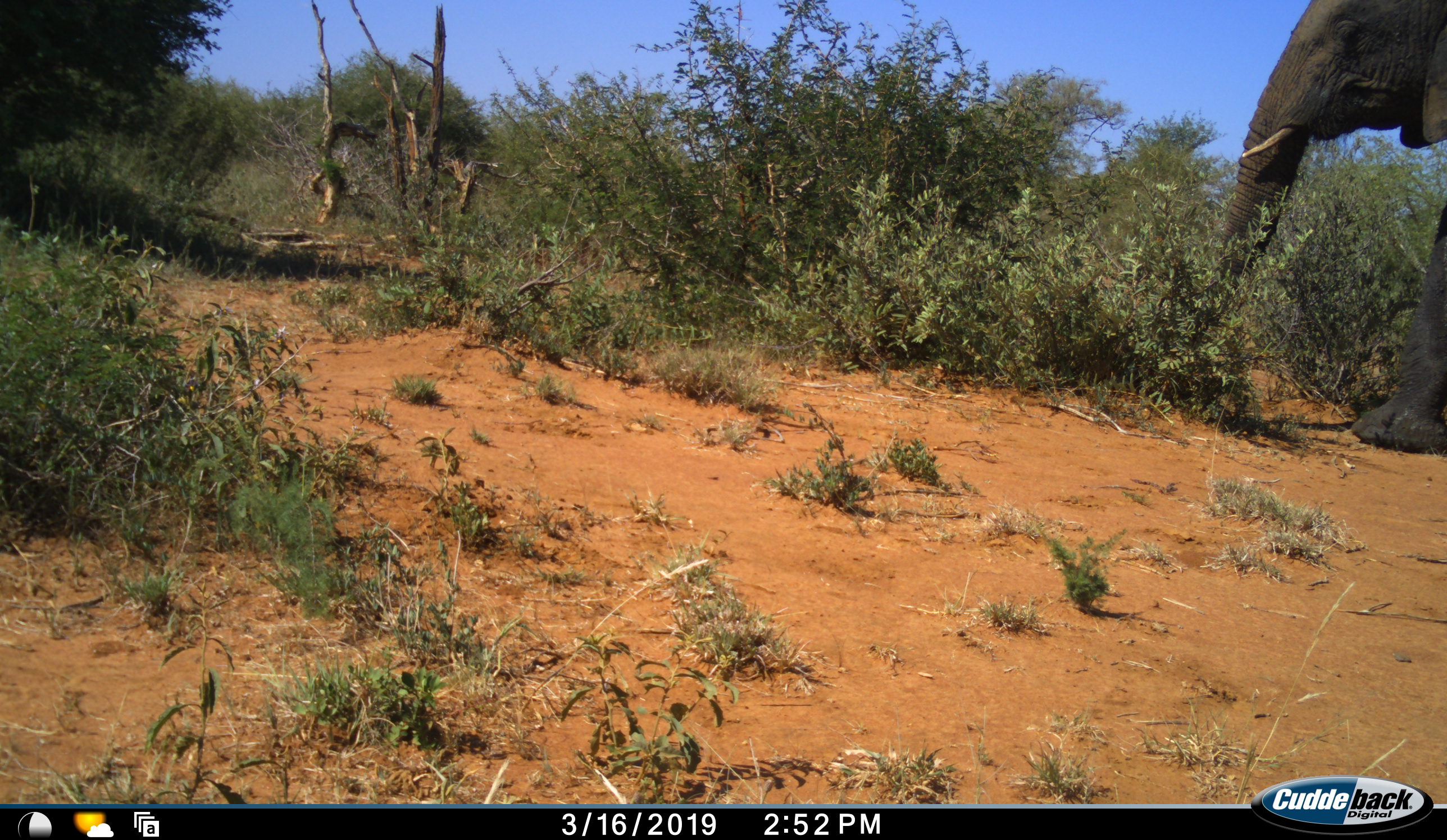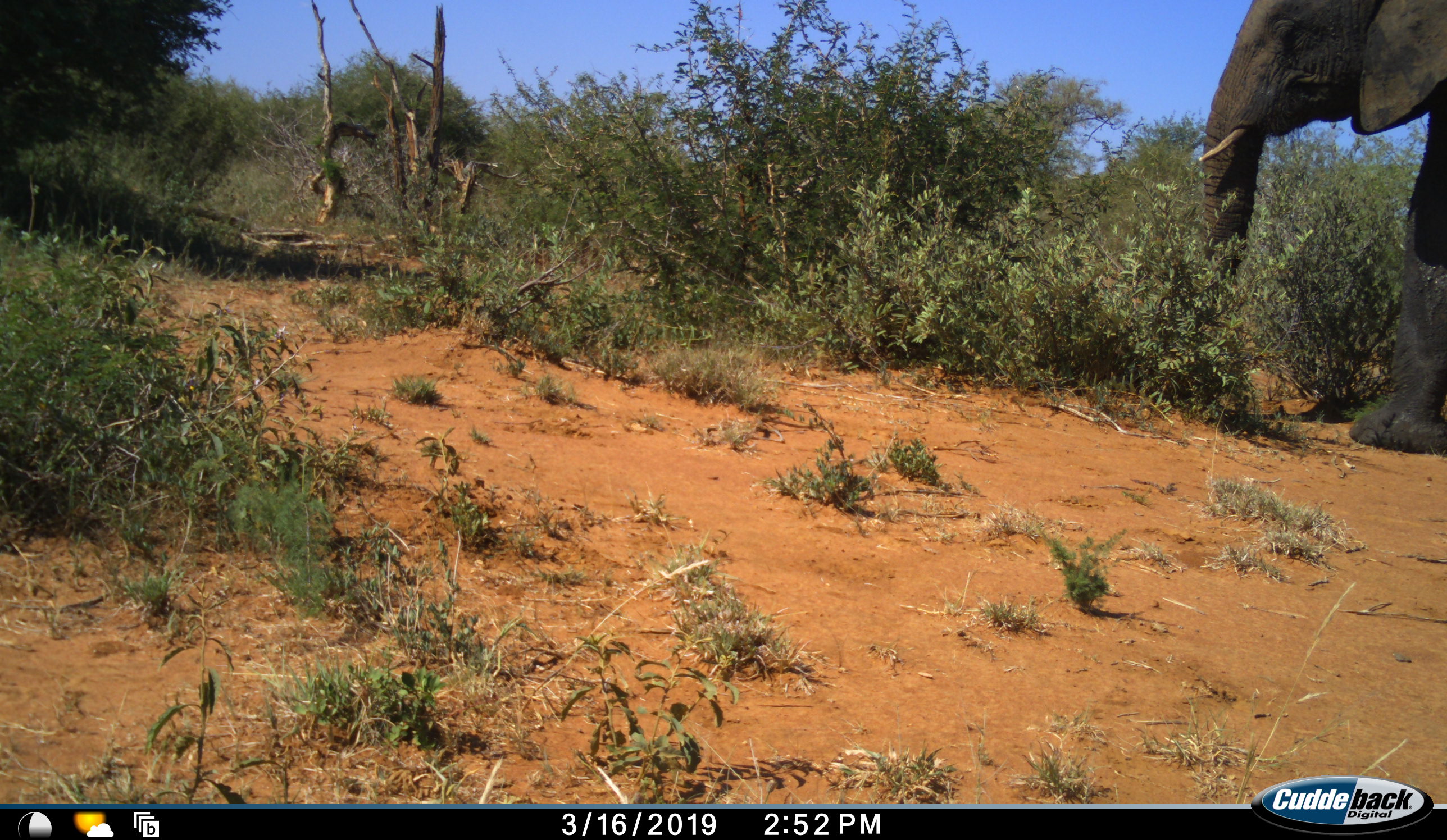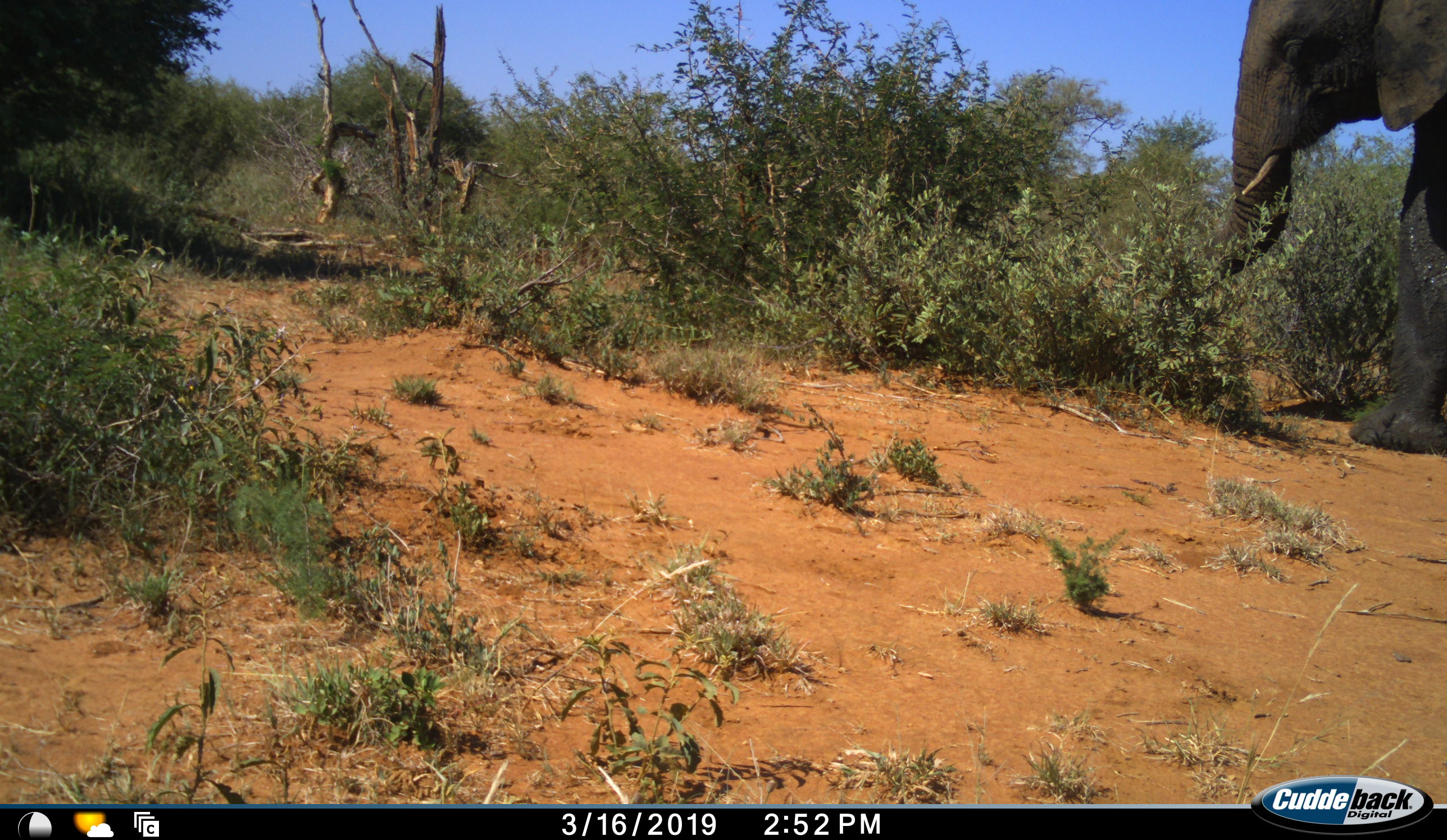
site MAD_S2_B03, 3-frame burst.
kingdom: Animalia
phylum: Chordata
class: Mammalia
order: Proboscidea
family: Elephantidae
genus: Loxodonta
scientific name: Loxodonta africana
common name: african bush elephant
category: elephant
Elephant (african bush elephant) (Loxodonta africana), count 1. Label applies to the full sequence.